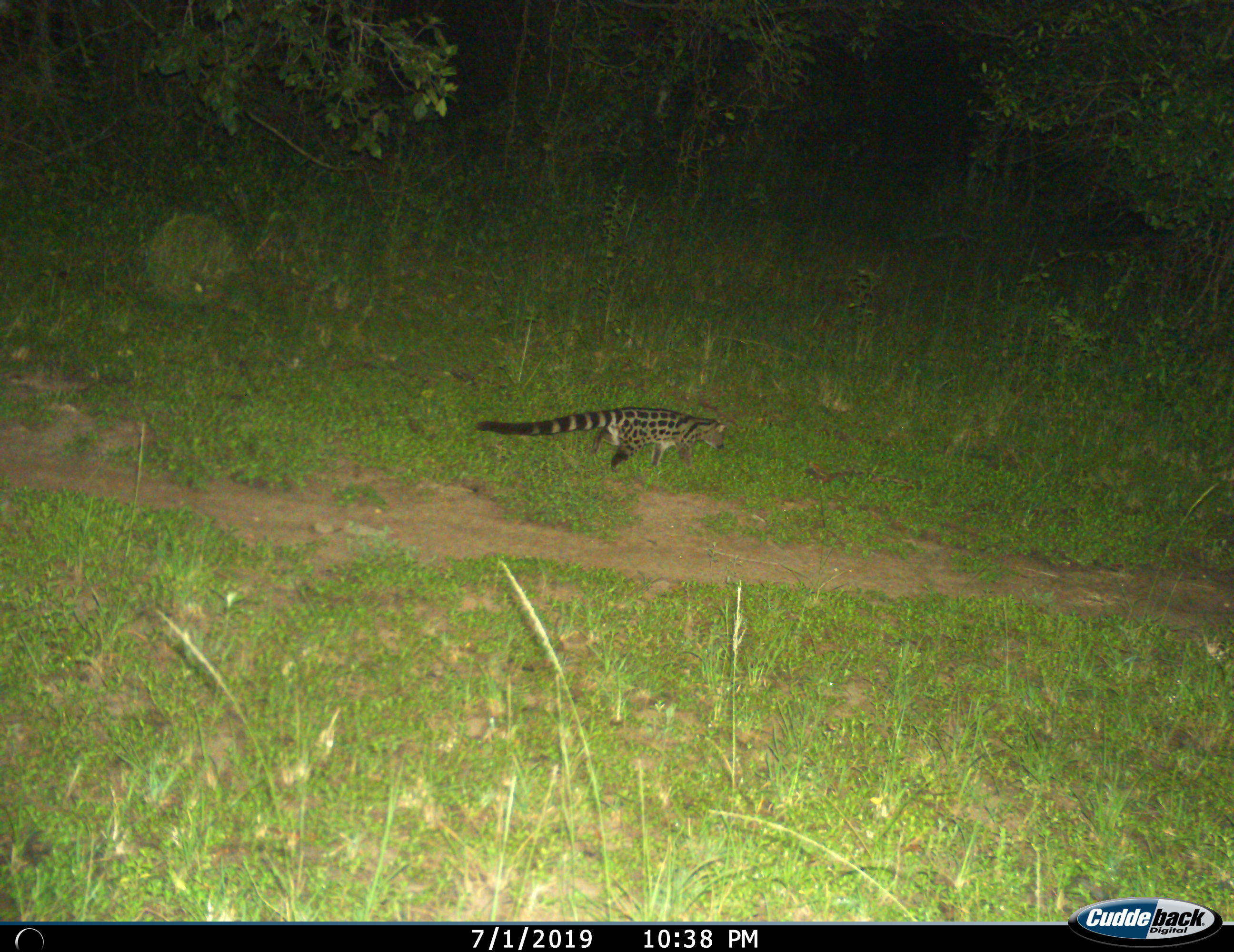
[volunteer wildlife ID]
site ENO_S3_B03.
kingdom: Animalia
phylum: Chordata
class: Mammalia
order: Carnivora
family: Viverridae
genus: Genetta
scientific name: Genetta genetta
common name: small-spotted genet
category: genetcommonsmallspotted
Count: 1.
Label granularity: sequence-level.